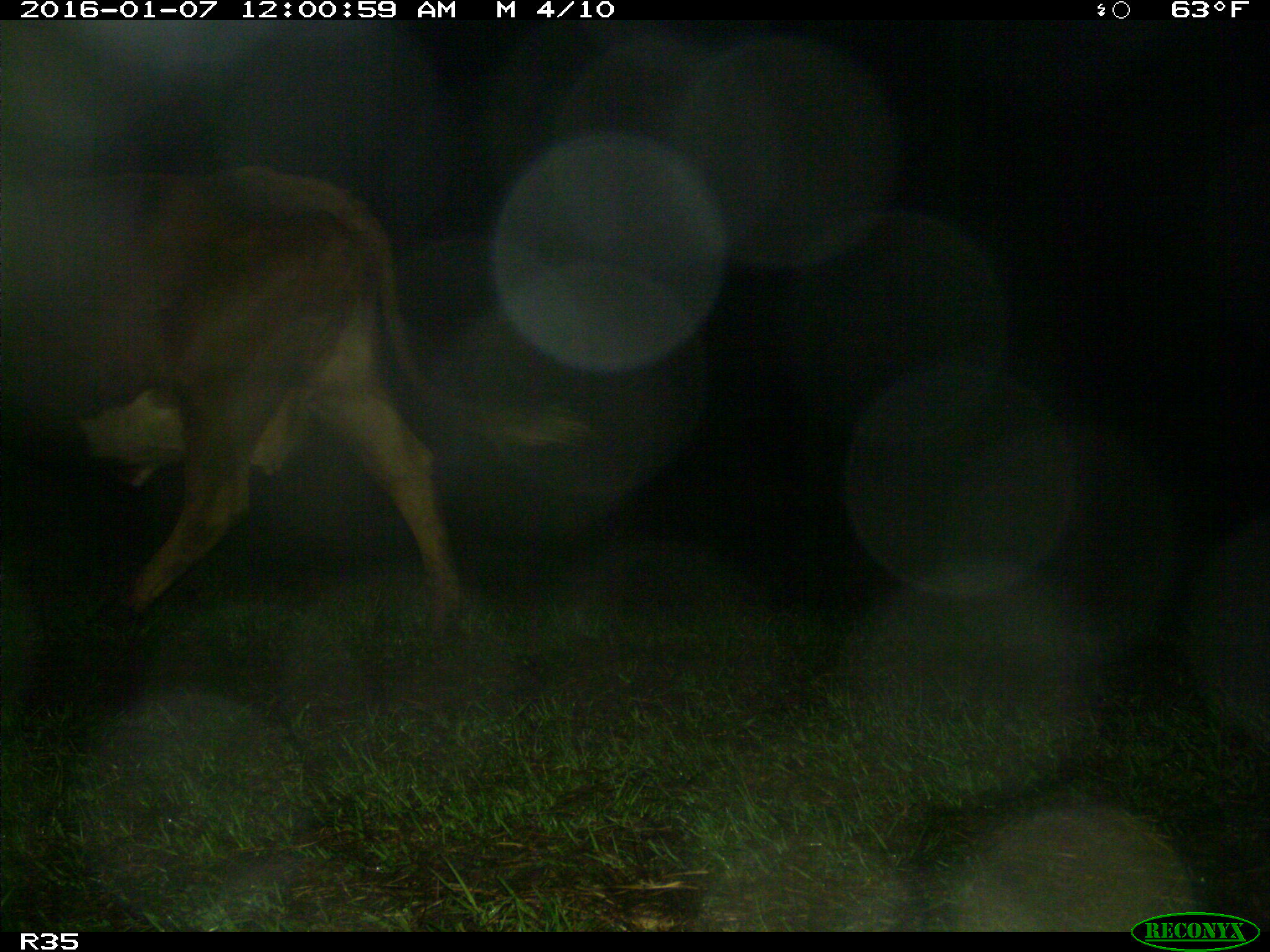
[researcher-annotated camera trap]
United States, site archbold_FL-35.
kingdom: Animalia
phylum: Chordata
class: Mammalia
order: Artiodactyla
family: Bovidae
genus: Bos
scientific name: Bos taurus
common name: domestic cow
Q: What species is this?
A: Bos taurus (domestic cow).